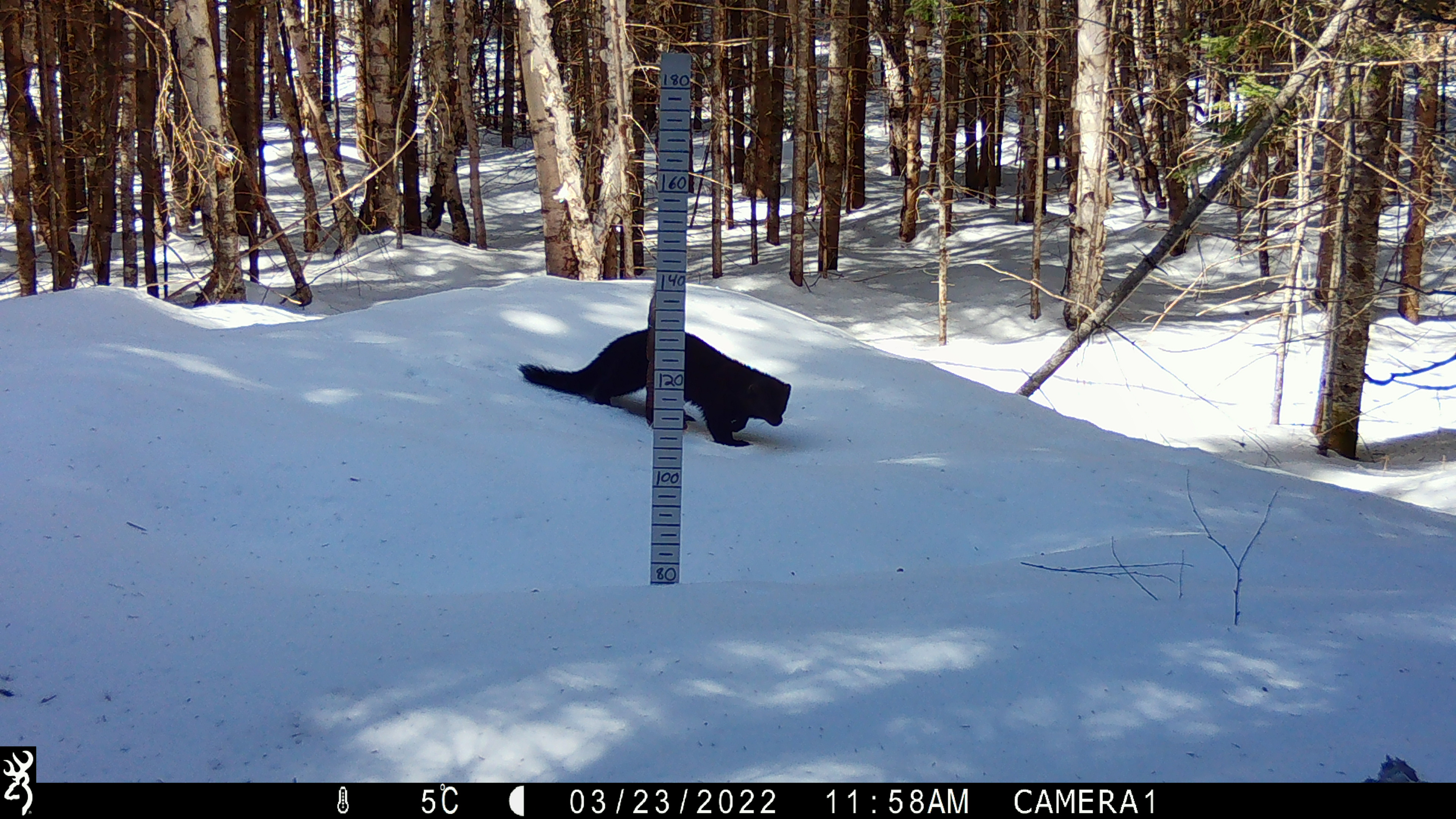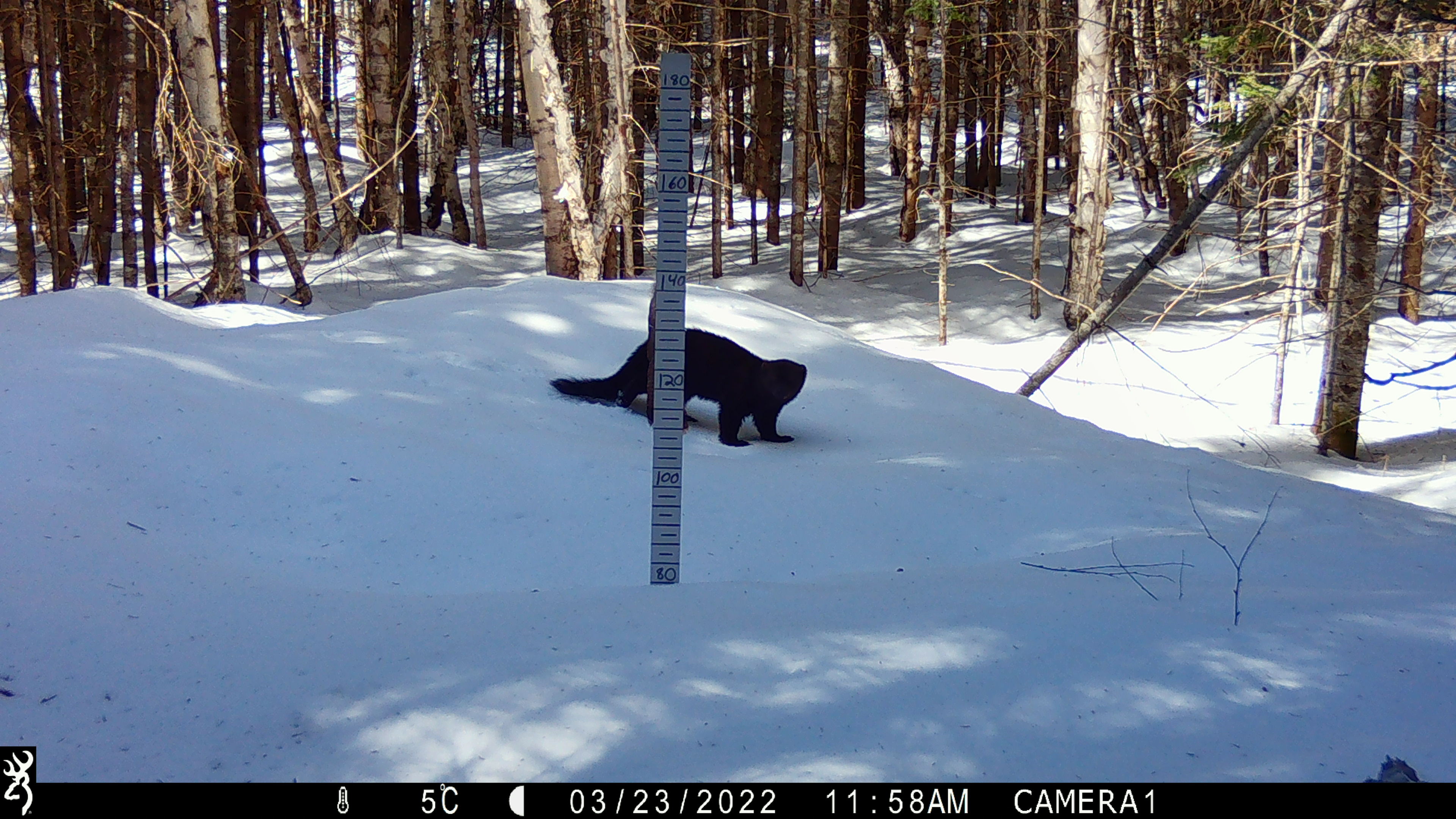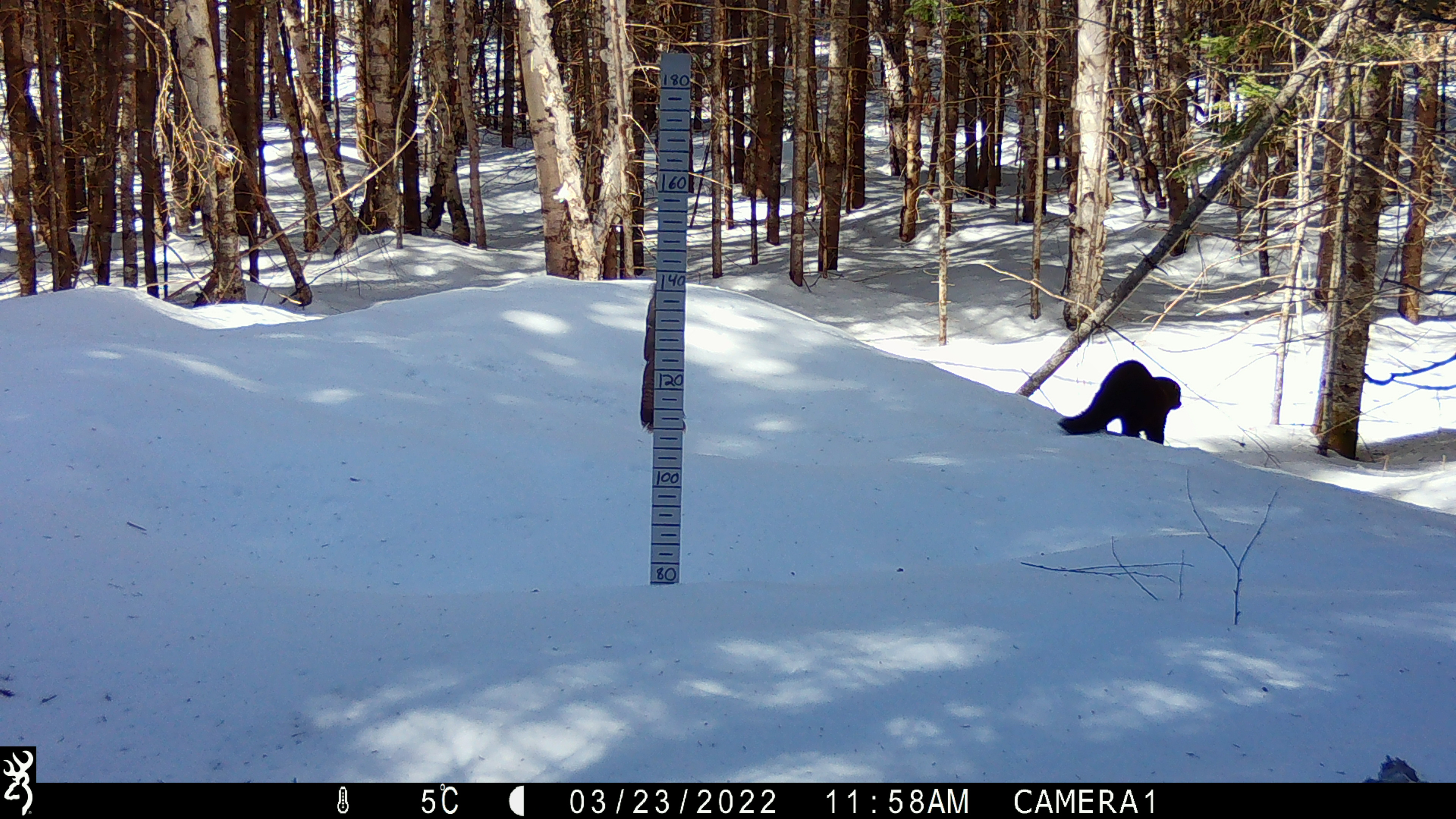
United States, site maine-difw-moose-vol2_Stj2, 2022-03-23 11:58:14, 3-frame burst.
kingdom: Animalia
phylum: Chordata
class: Mammalia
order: Carnivora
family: Mustelidae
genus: Pekania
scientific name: Pekania pennanti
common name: fisher